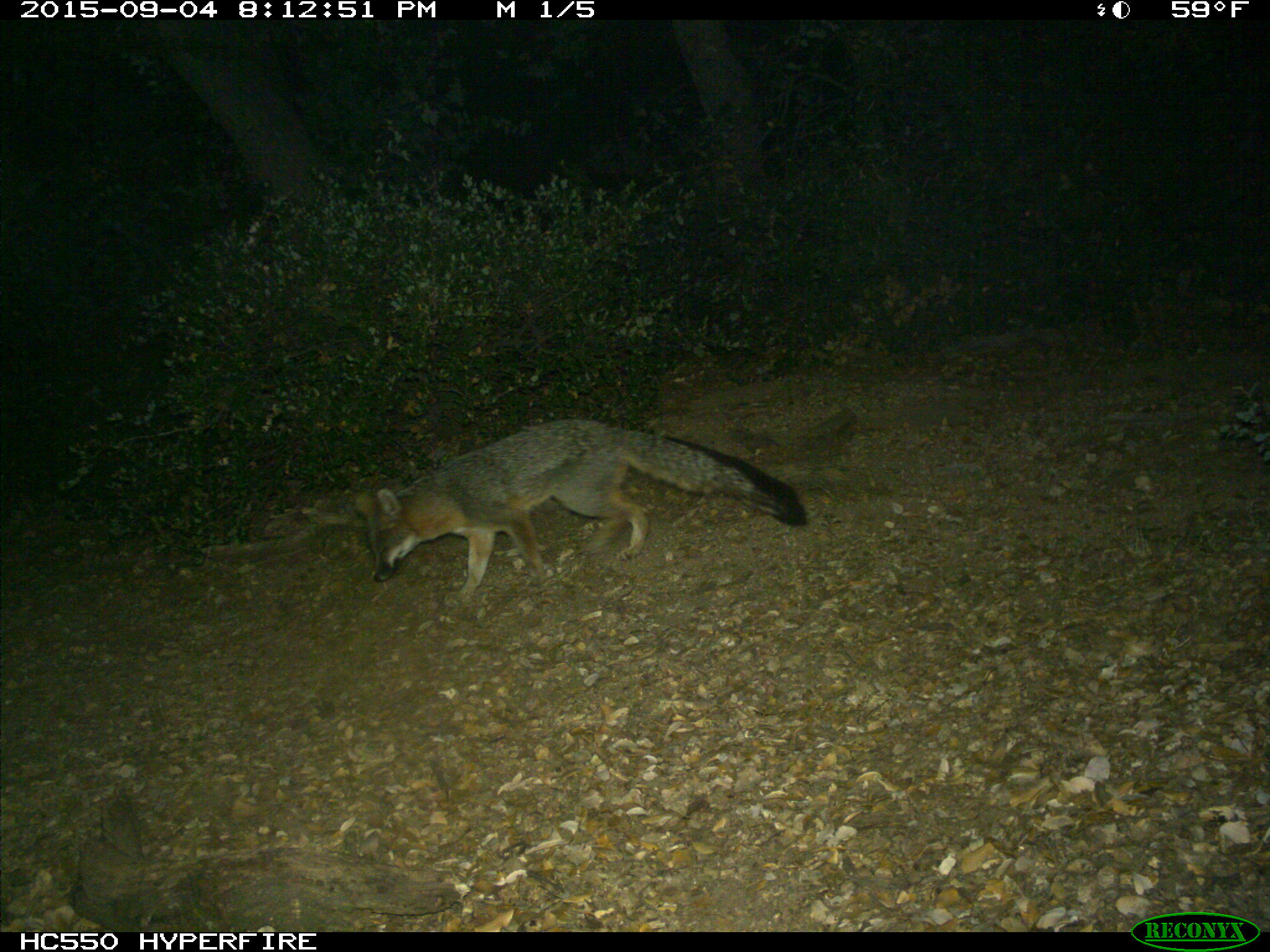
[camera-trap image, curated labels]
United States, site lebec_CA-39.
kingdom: Animalia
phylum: Chordata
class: Mammalia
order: Carnivora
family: Canidae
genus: Urocyon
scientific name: Urocyon cinereoargenteus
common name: gray fox